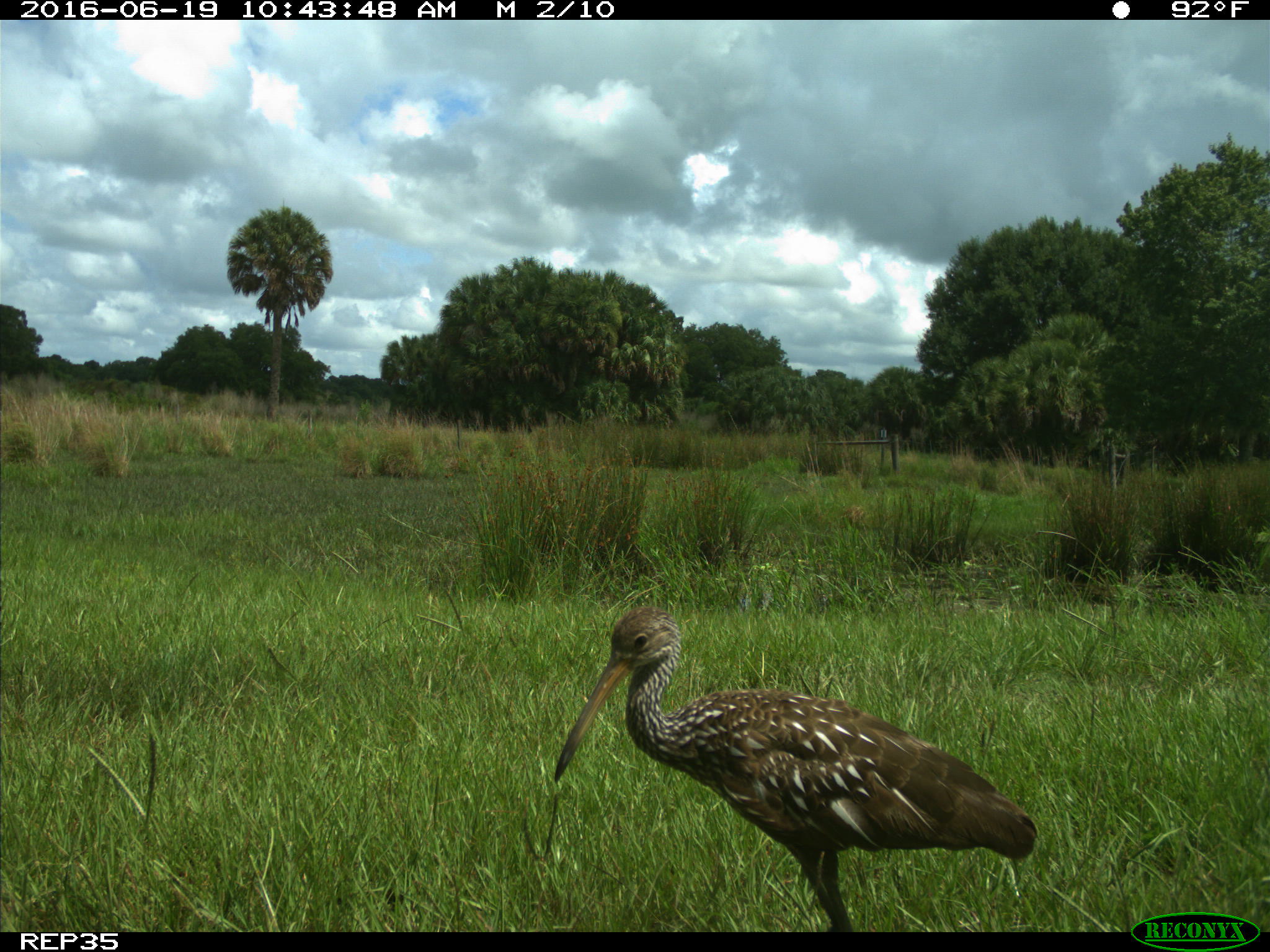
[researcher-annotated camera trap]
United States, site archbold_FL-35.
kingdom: Animalia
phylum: Chordata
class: Aves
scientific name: Aves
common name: birds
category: unidentified bird